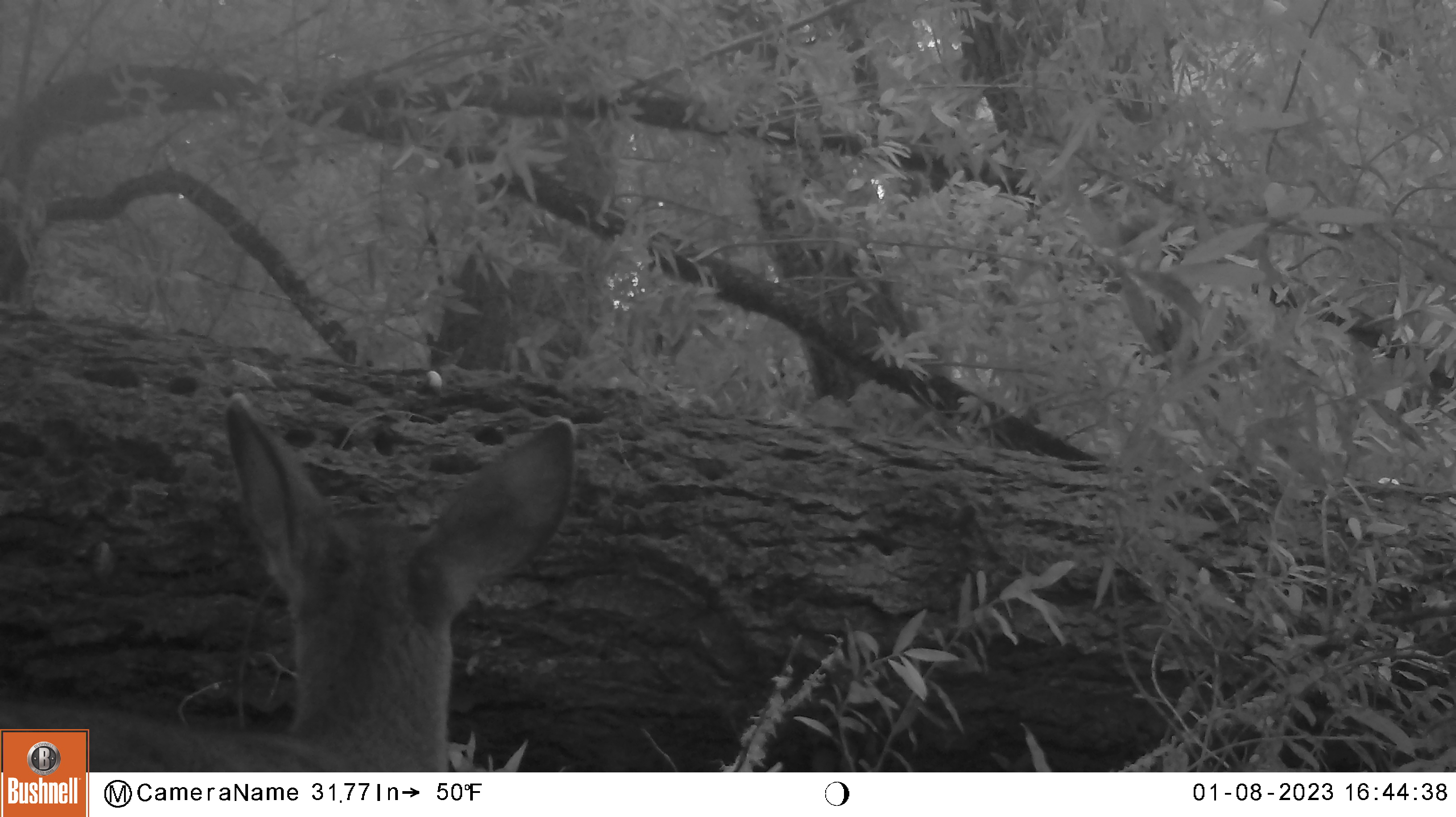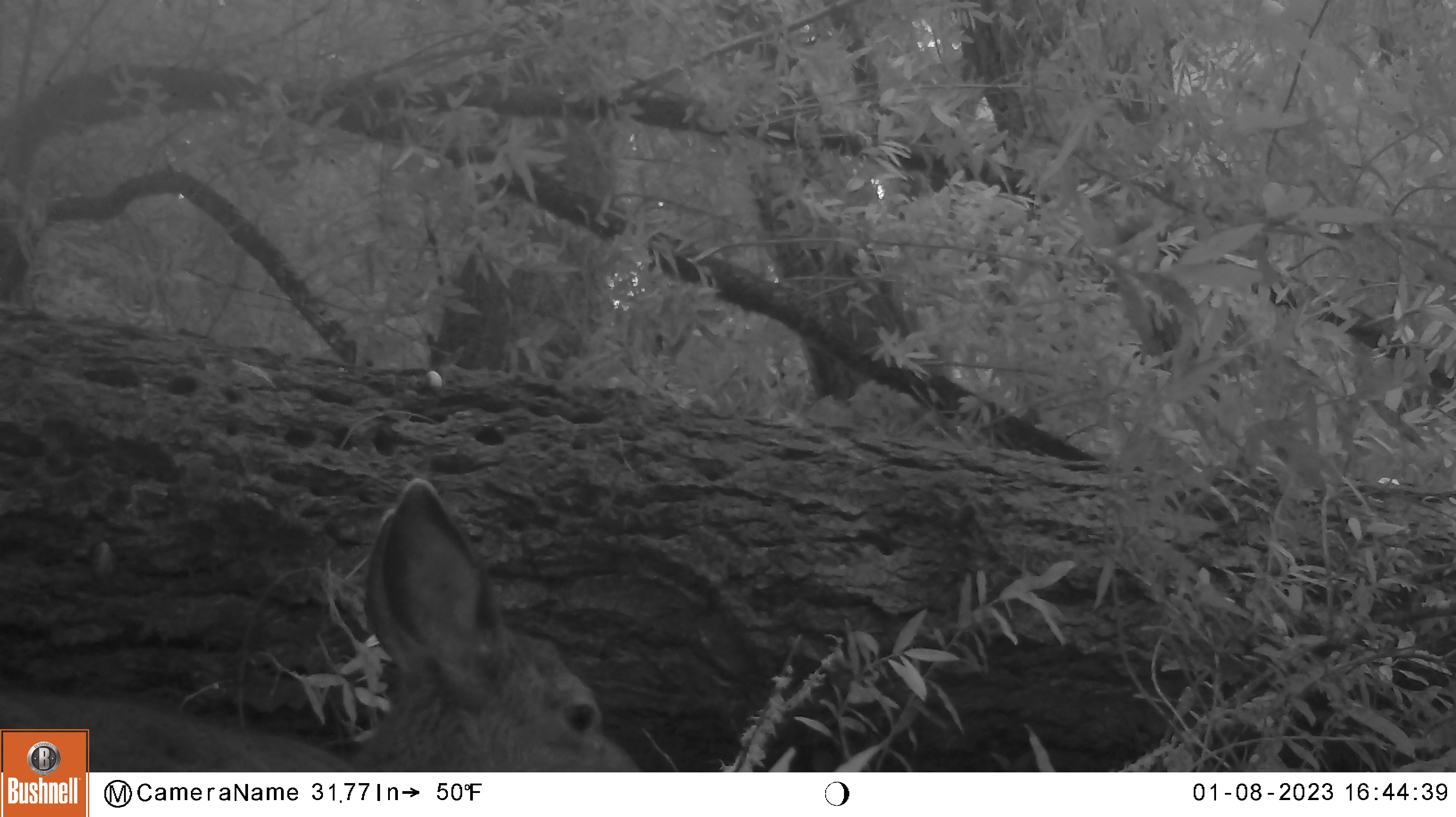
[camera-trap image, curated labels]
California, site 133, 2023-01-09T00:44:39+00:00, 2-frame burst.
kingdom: Animalia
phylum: Chordata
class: Mammalia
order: Artiodactyla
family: Cervidae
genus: Odocoileus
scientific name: Odocoileus hemionus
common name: mule deer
Mule deer (Odocoileus hemionus).